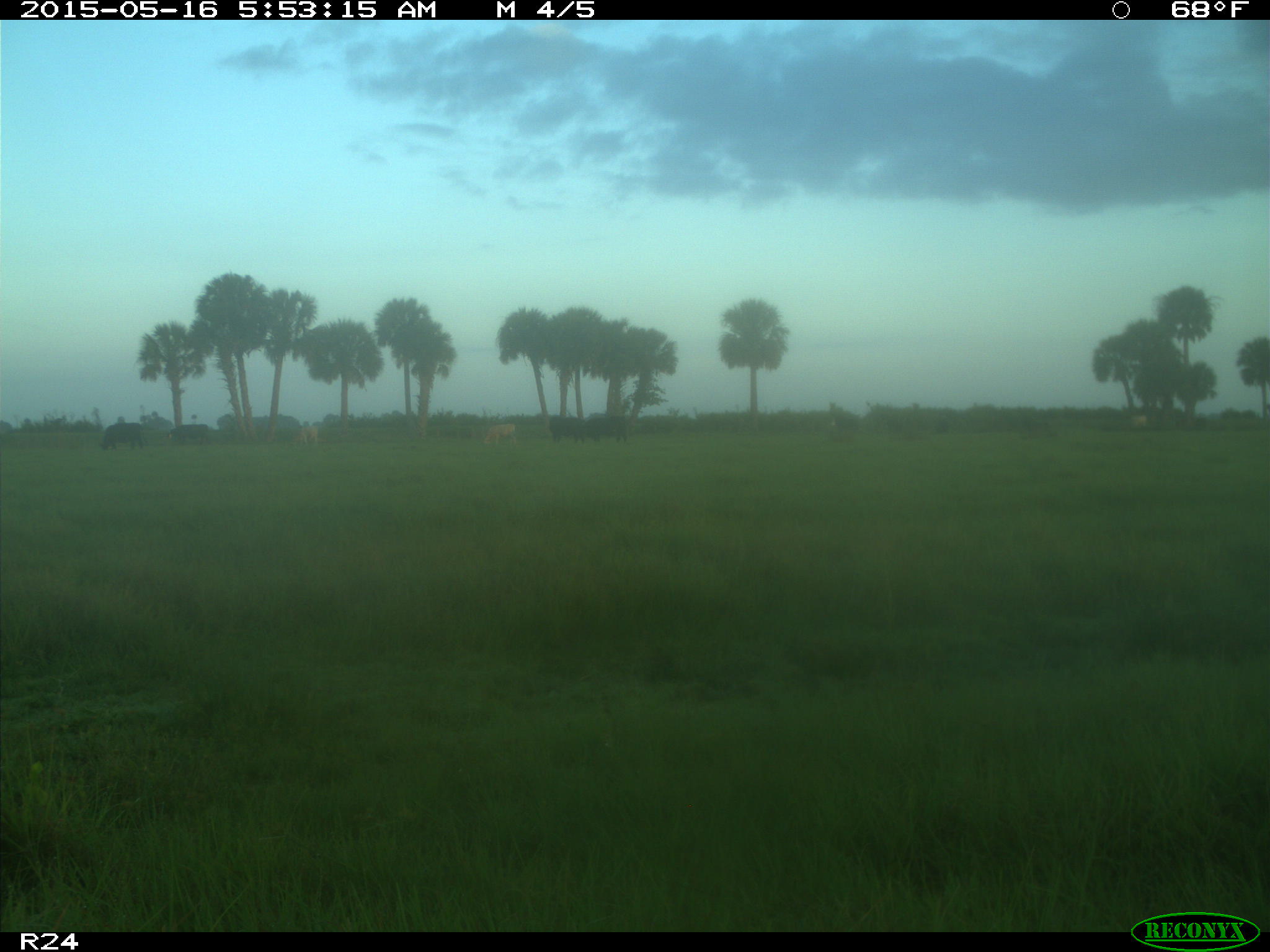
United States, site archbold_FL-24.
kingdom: Animalia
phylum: Chordata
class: Mammalia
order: Artiodactyla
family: Bovidae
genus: Bos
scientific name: Bos taurus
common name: domestic cow